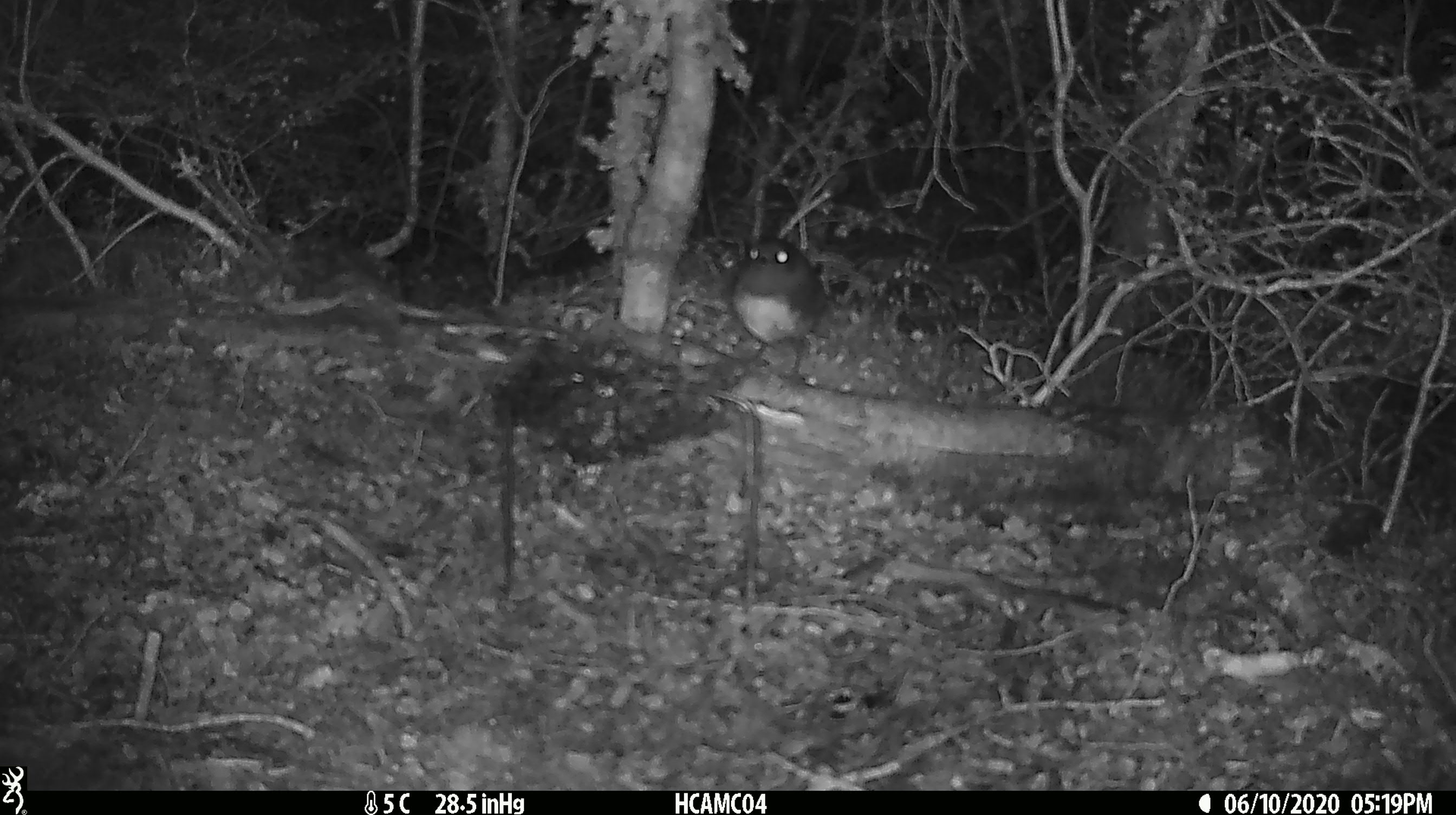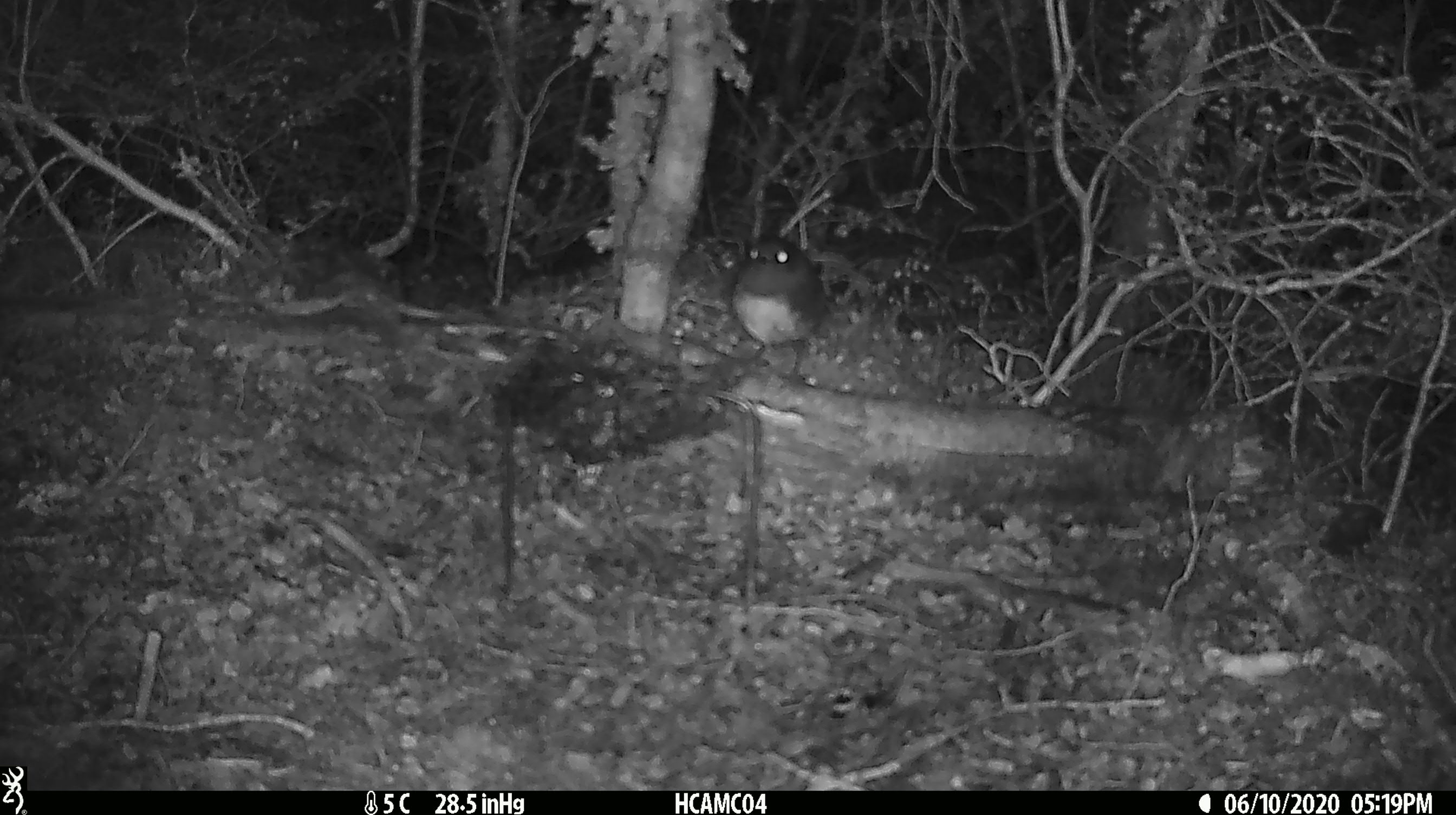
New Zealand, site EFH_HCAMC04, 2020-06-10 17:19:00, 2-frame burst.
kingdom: Animalia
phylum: Chordata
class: Aves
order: Passeriformes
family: Petroicidae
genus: Petroica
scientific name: Petroica australis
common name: new zealand robin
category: robin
Robin (new zealand robin) (Petroica australis).